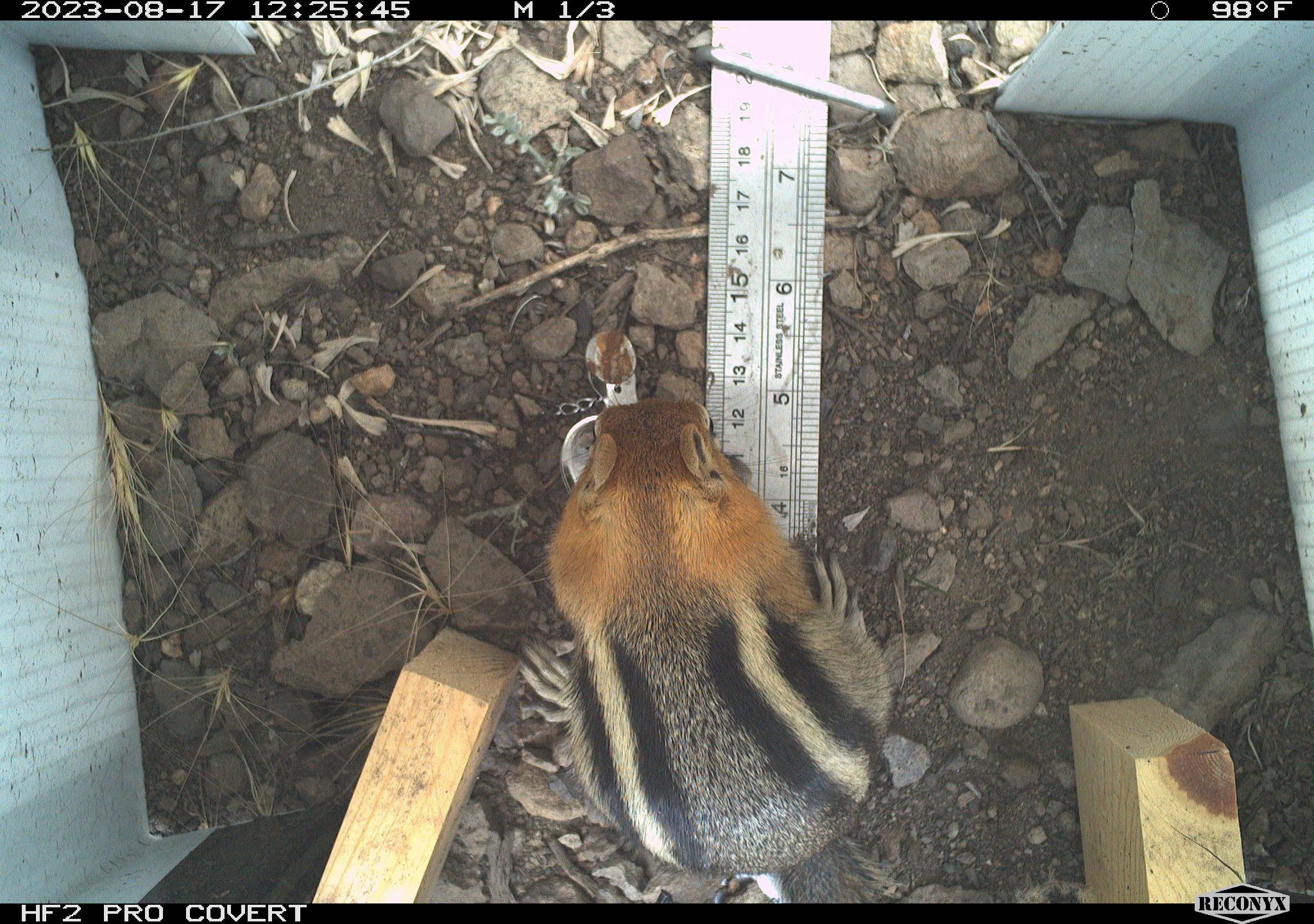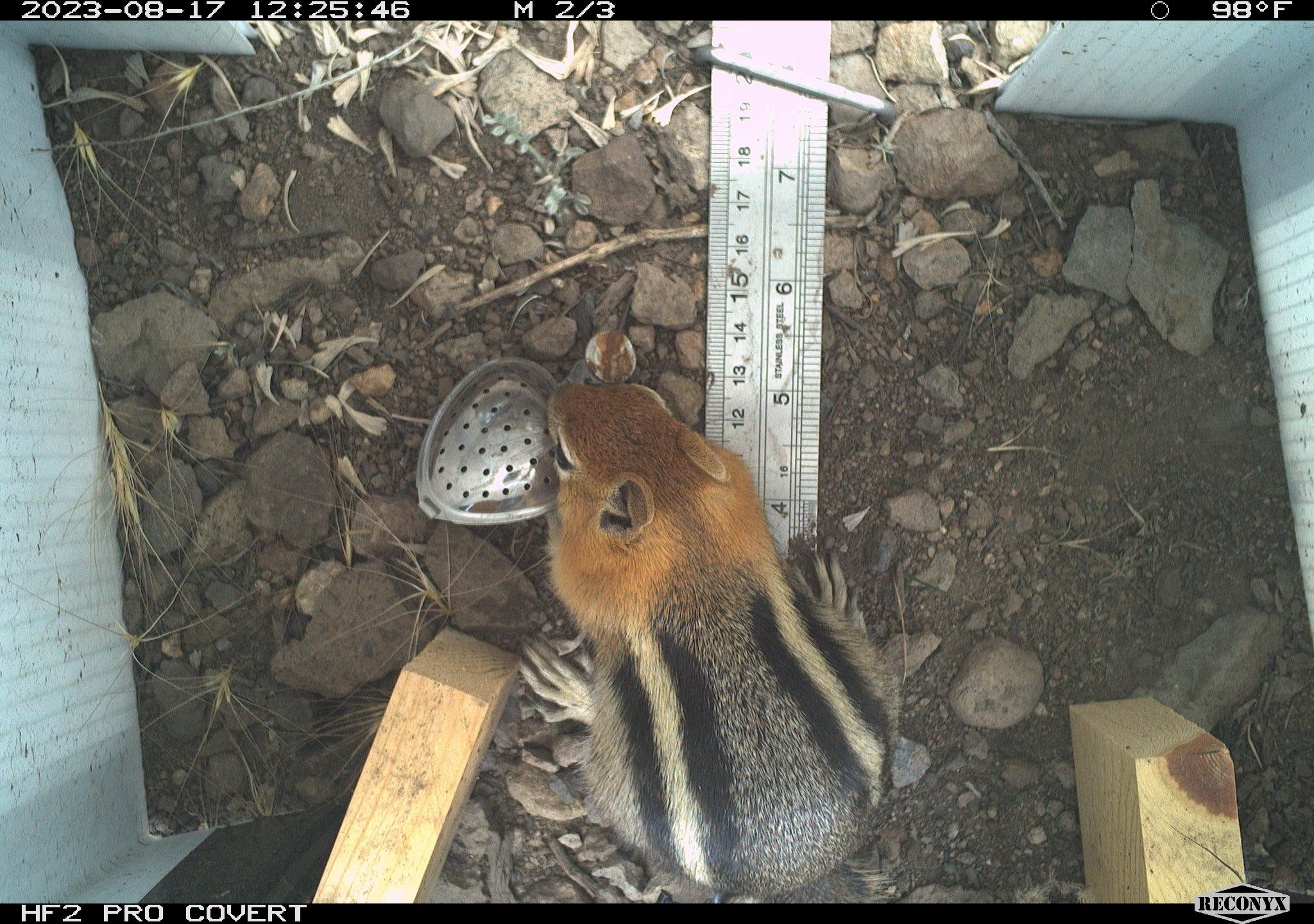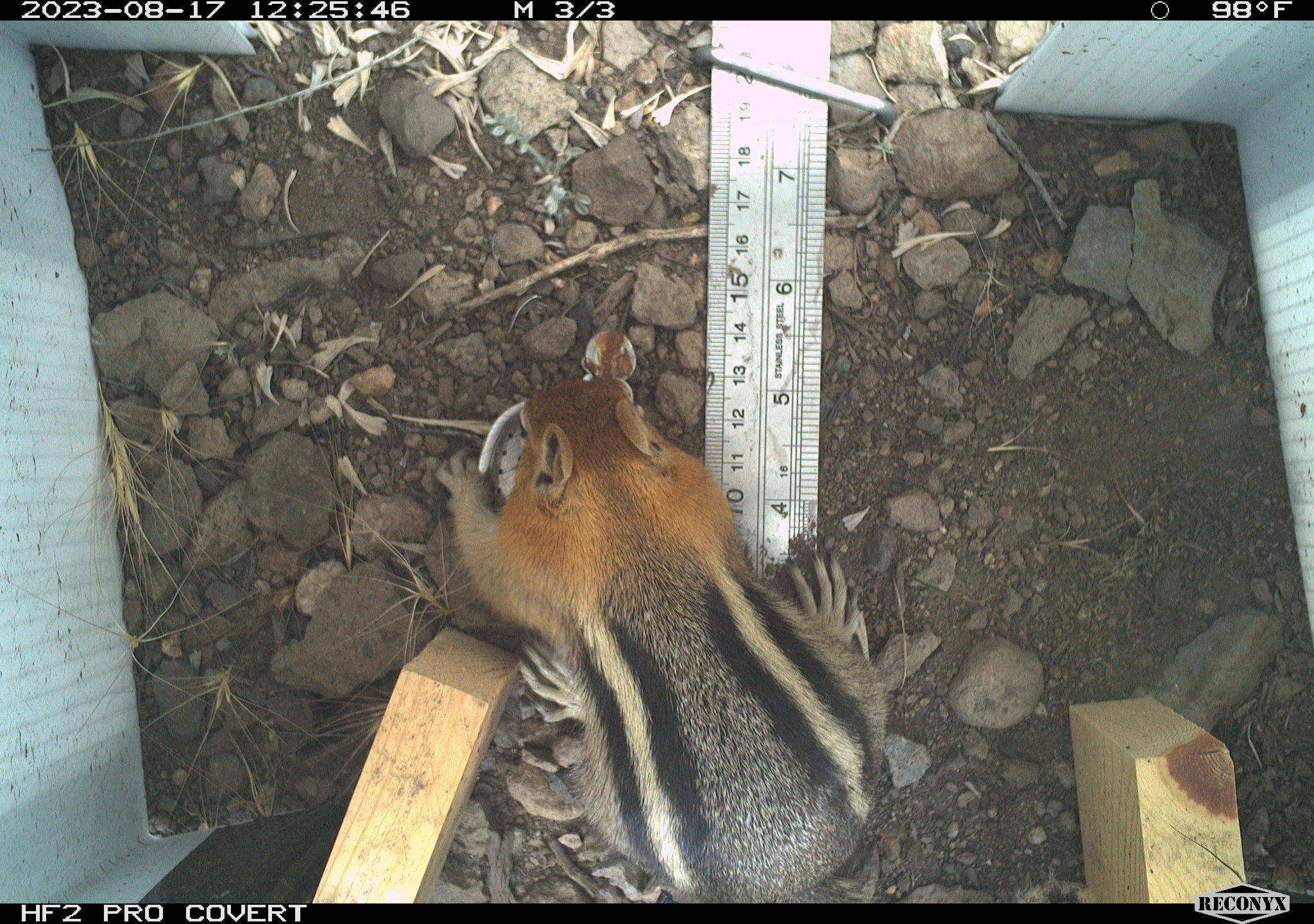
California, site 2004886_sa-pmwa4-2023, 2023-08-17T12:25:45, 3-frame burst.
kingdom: Animalia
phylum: Chordata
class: Mammalia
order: Rodentia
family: Sciuridae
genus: Callospermophilus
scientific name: Callospermophilus lateralis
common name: golden mantled ground squirrel